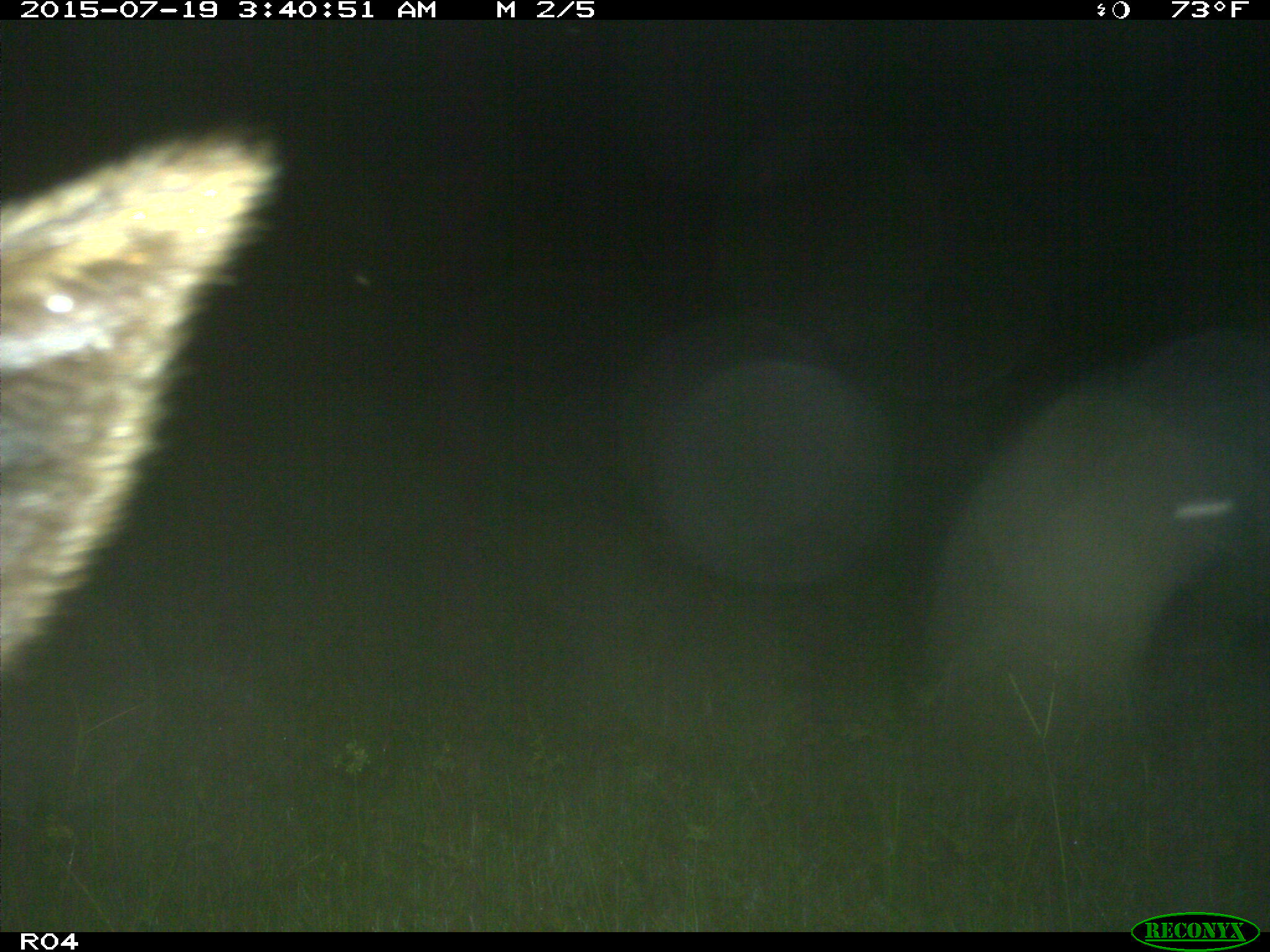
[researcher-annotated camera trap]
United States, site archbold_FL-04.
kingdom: Animalia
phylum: Chordata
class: Mammalia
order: Carnivora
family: Procyonidae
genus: Procyon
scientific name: Procyon lotor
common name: common raccoon